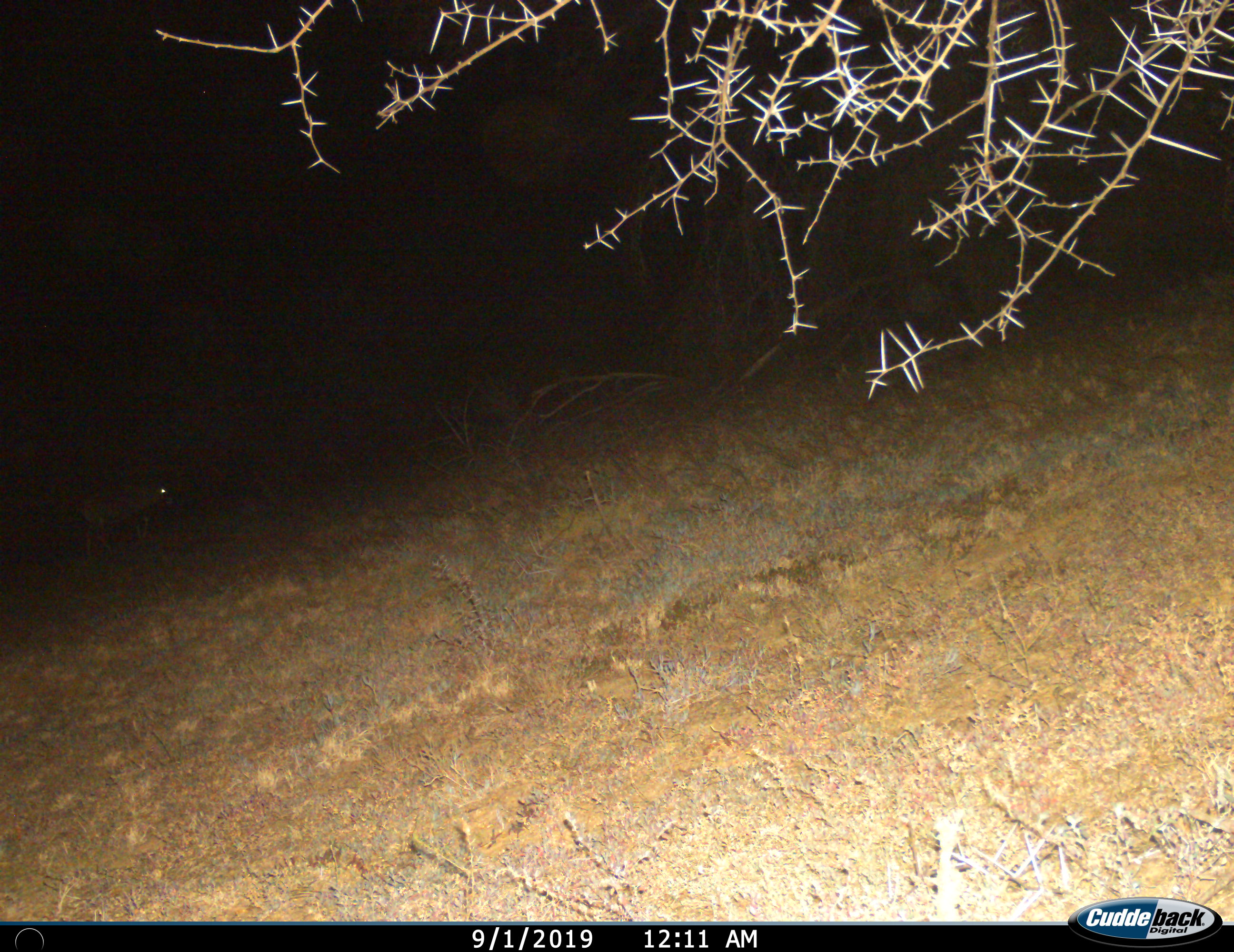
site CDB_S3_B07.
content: unidentified animal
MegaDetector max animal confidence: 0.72